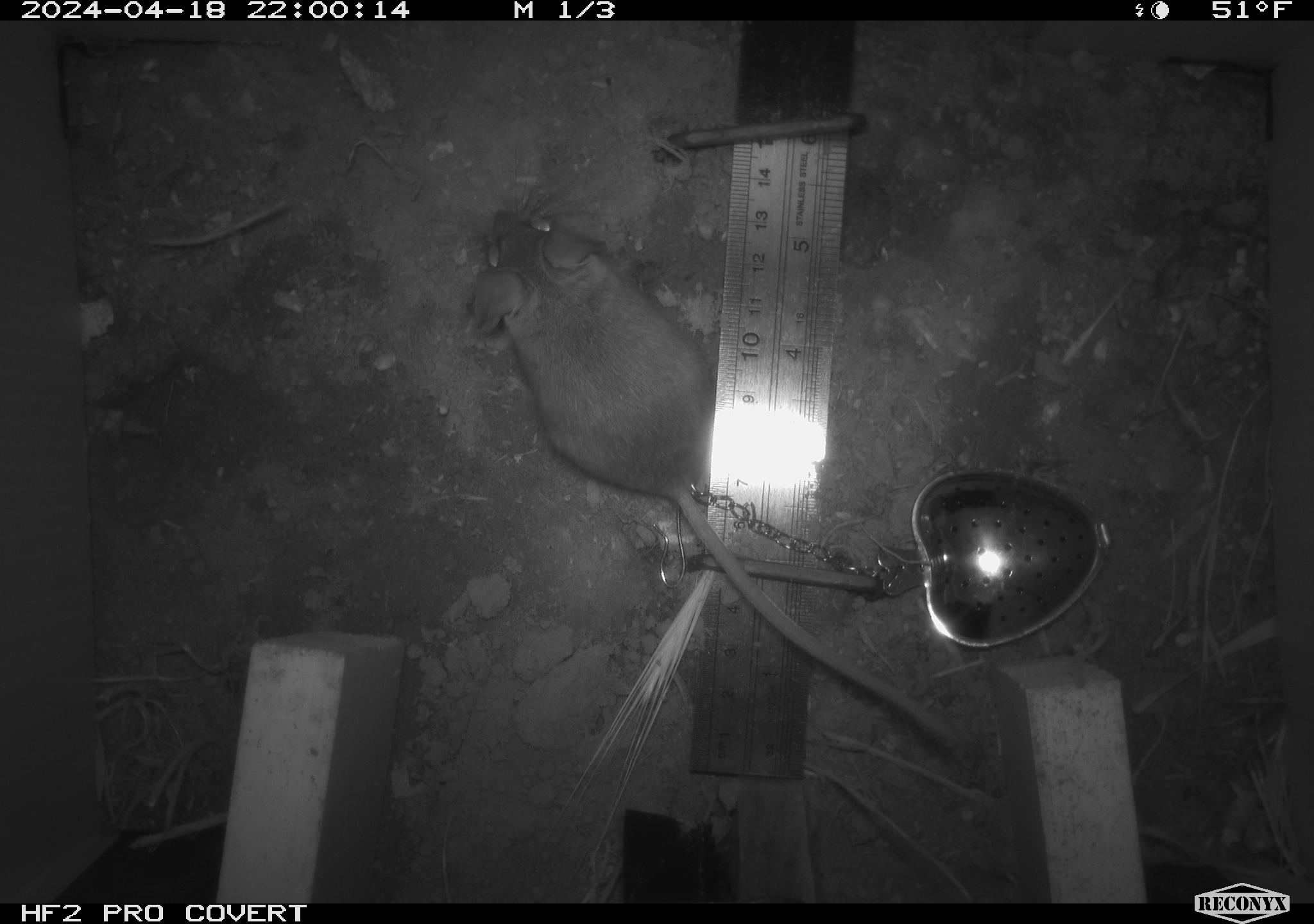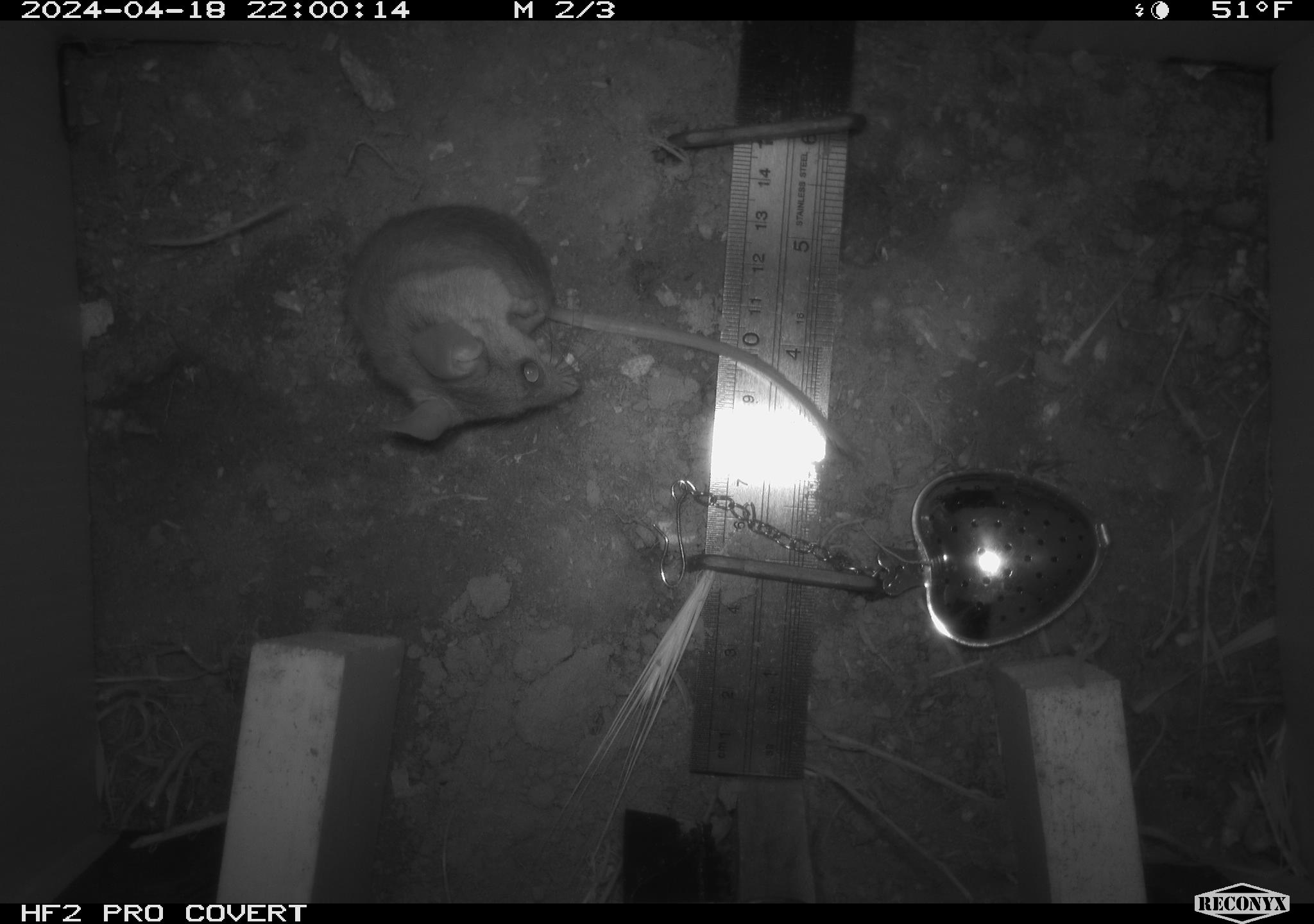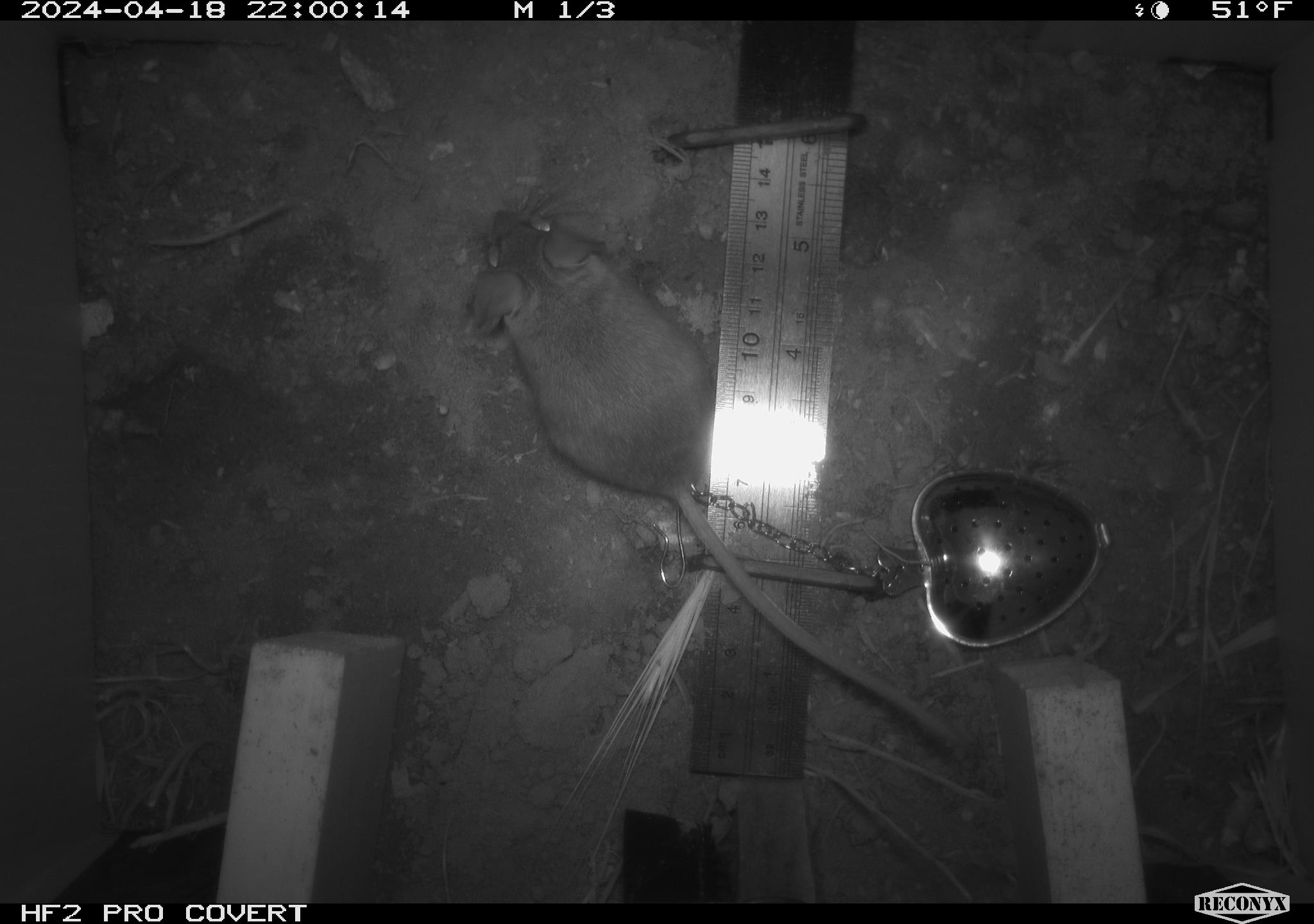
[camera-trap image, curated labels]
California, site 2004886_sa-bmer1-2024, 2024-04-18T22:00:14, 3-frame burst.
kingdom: Animalia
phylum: Chordata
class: Mammalia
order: Rodentia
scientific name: Rodentia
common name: mouse species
Mouse species (Rodentia).